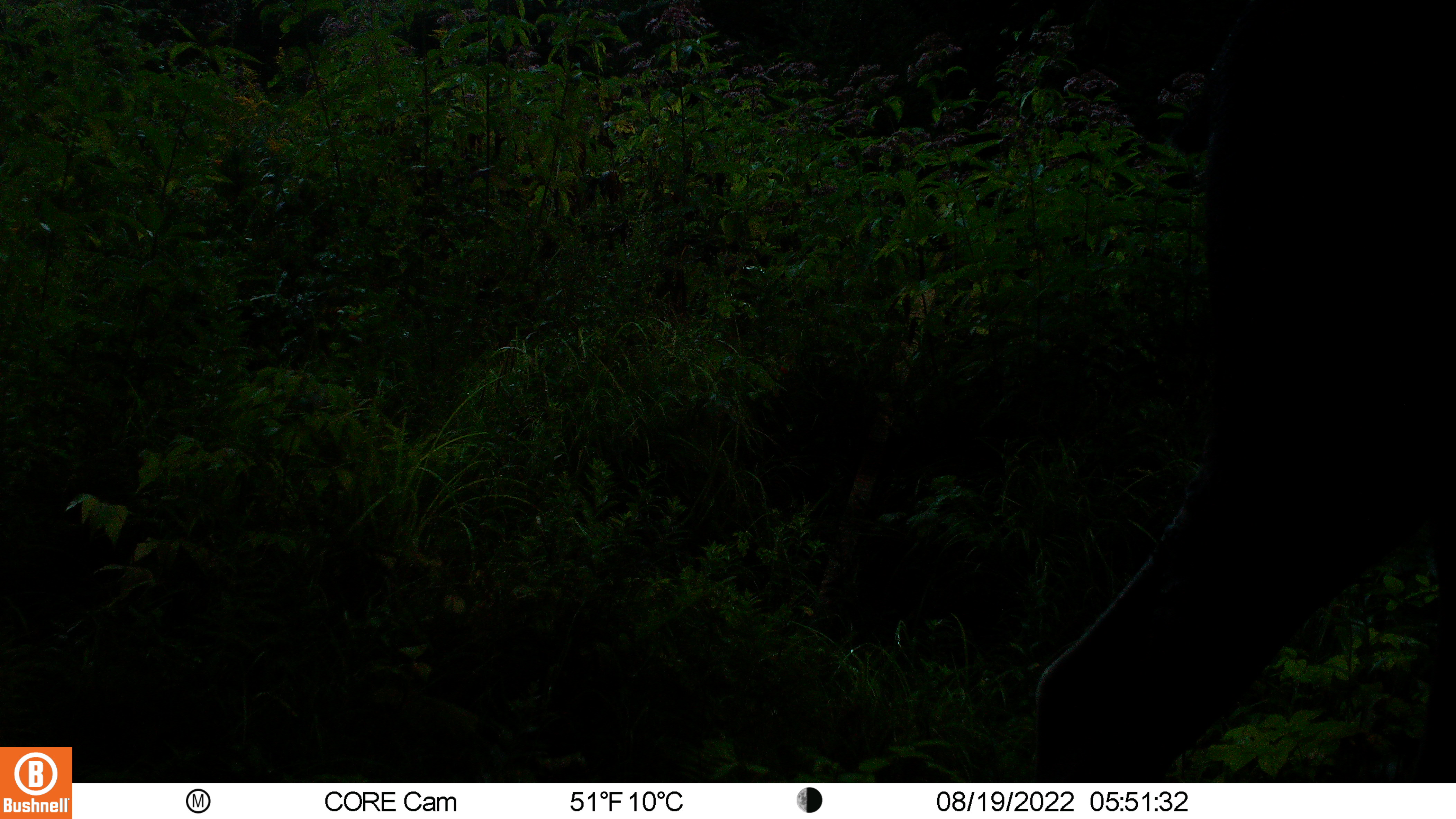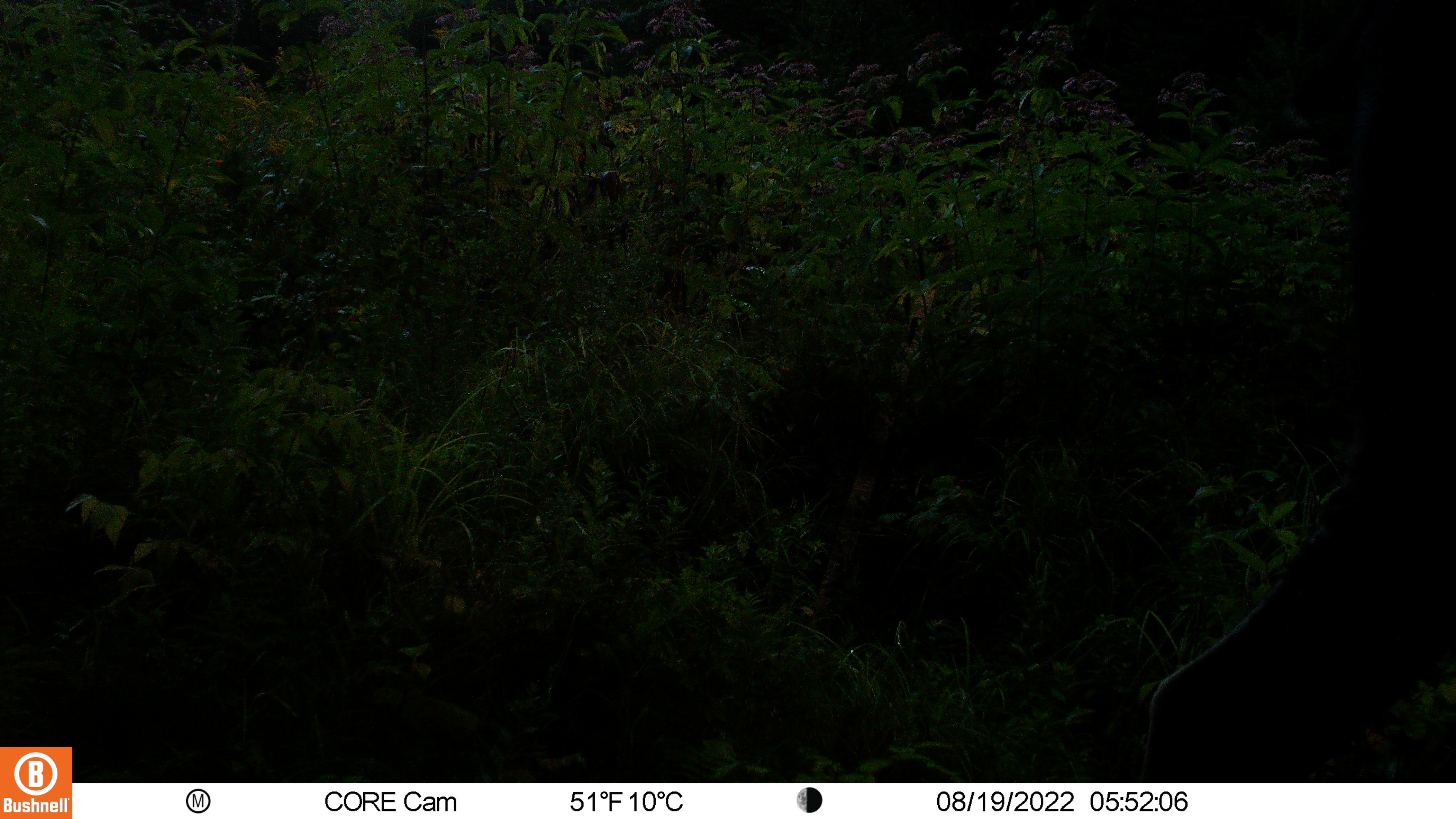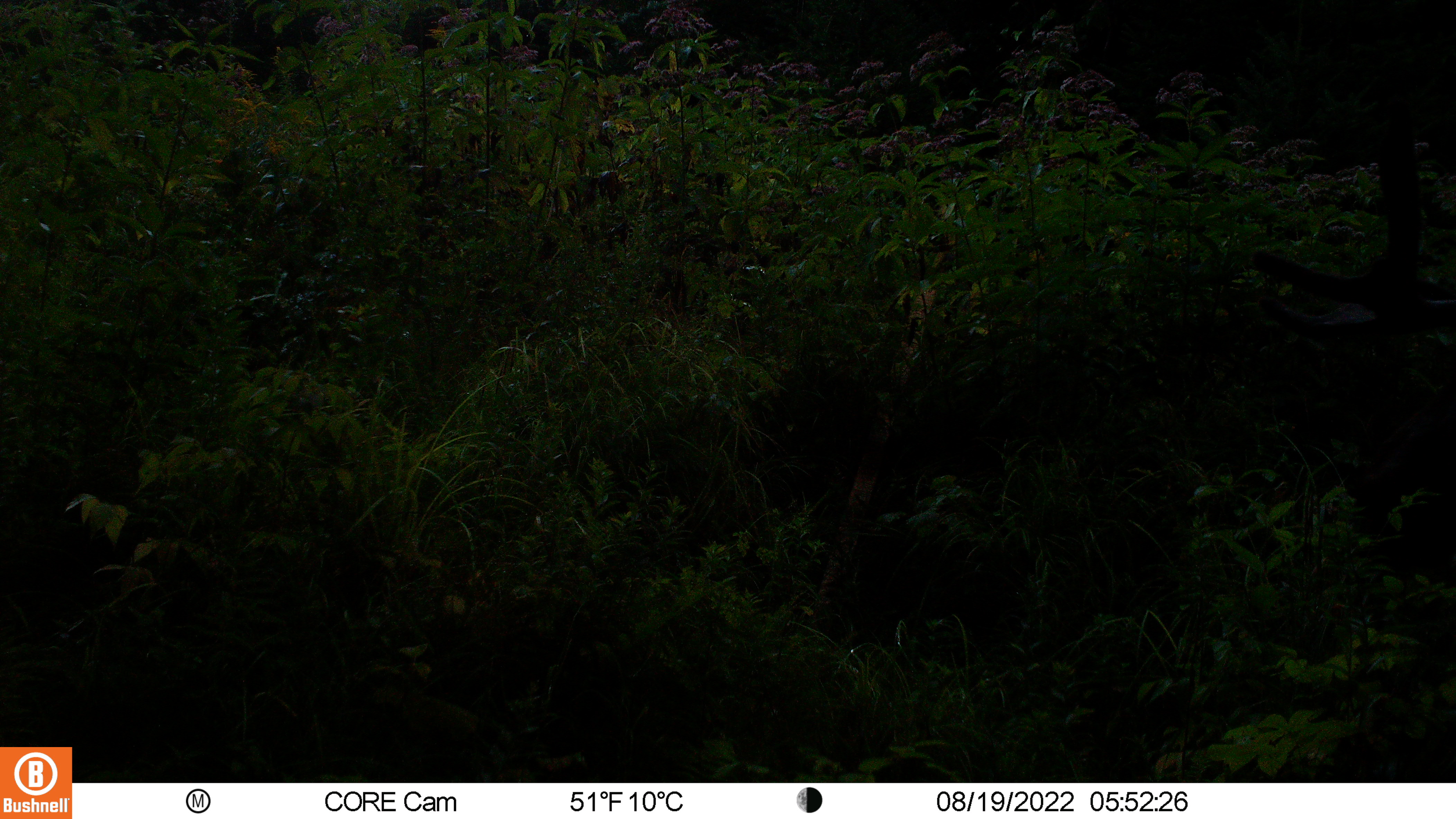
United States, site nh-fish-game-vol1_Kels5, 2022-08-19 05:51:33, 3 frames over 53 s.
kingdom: Animalia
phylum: Chordata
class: Mammalia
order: Artiodactyla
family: Cervidae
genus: Alces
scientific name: Alces alces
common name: moose